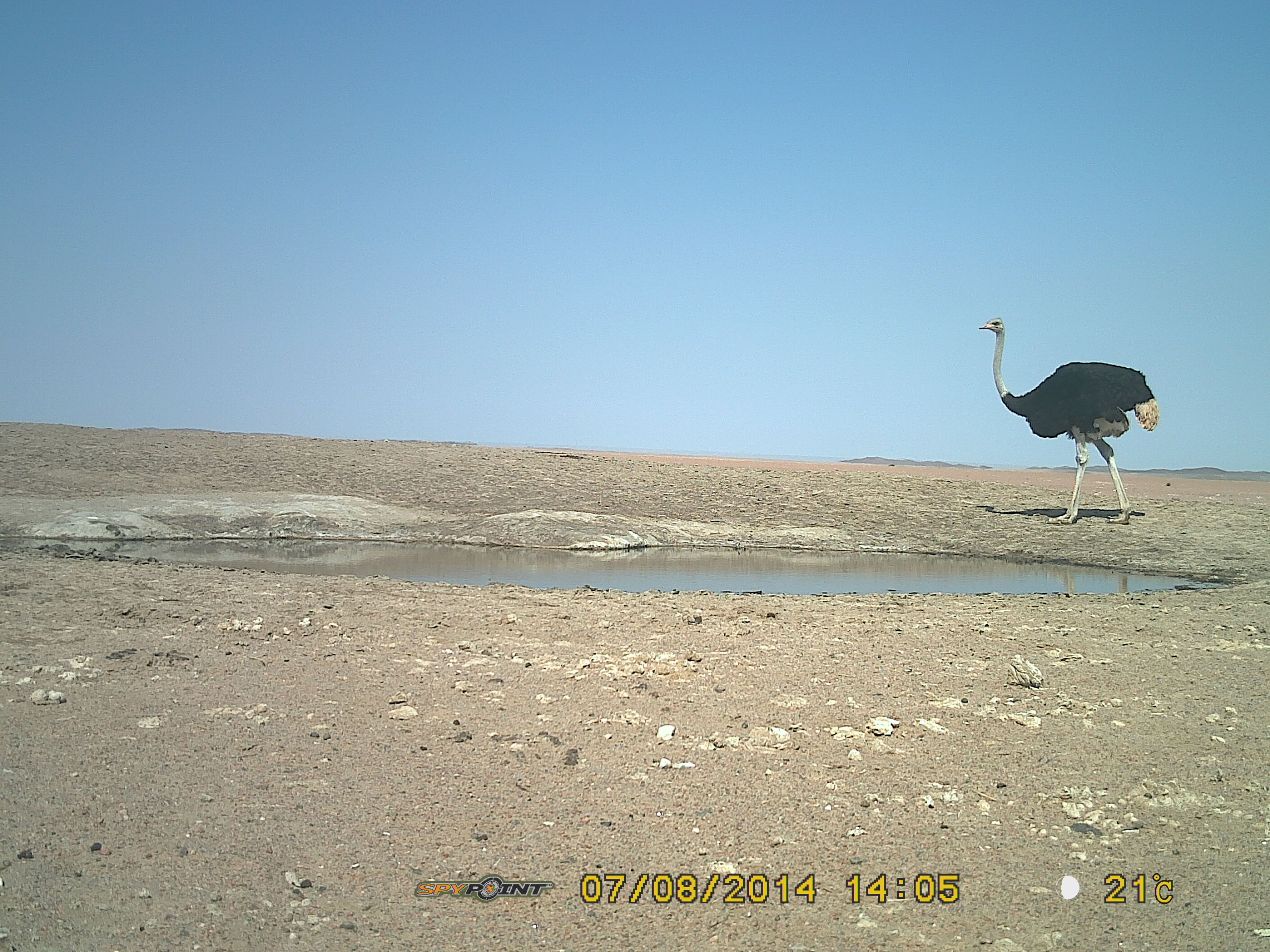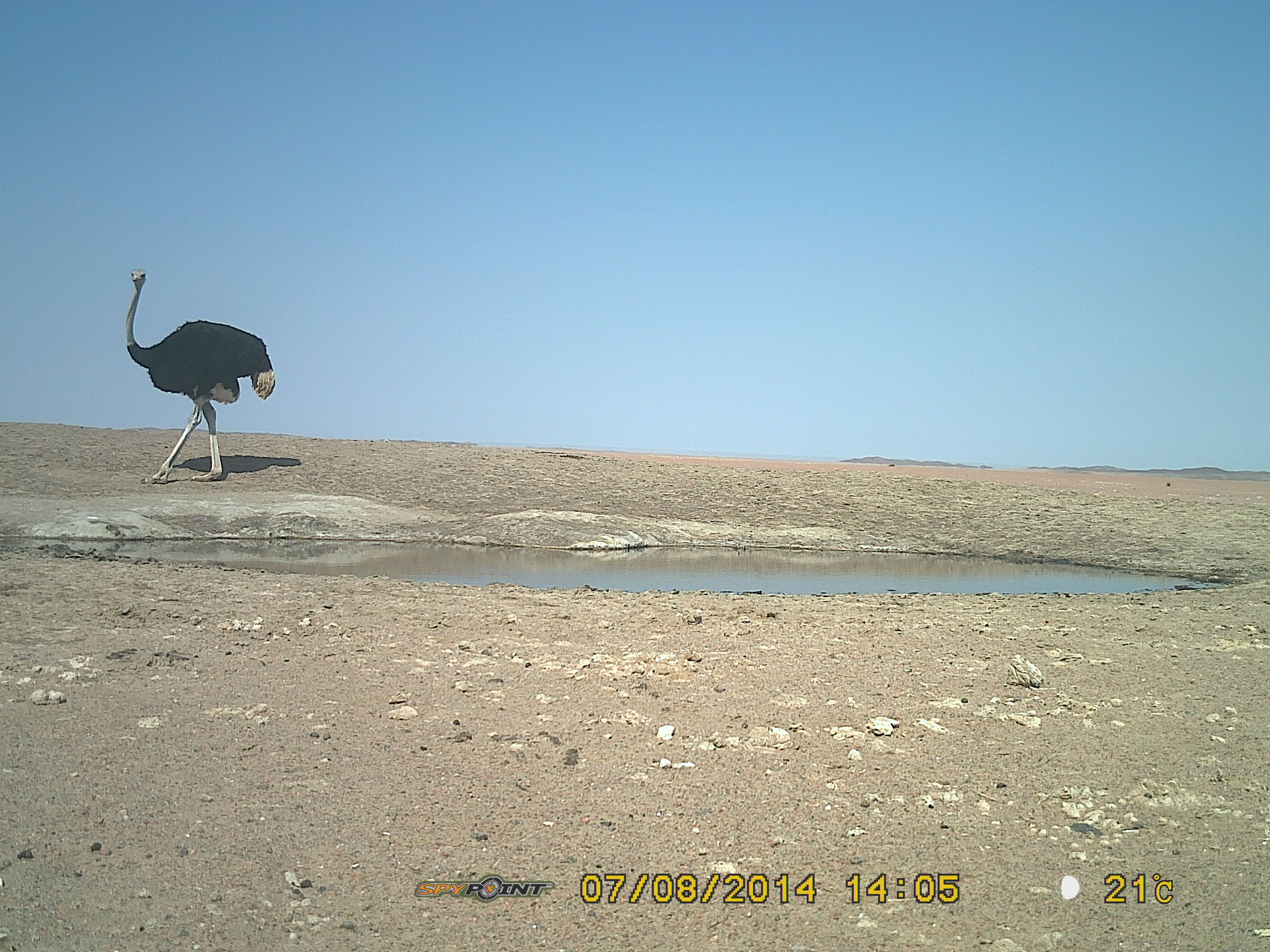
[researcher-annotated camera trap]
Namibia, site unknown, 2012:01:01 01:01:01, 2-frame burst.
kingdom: Animalia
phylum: Chordata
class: Aves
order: Struthioniformes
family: Struthionidae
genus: Struthio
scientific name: Struthio camelus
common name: common ostrich